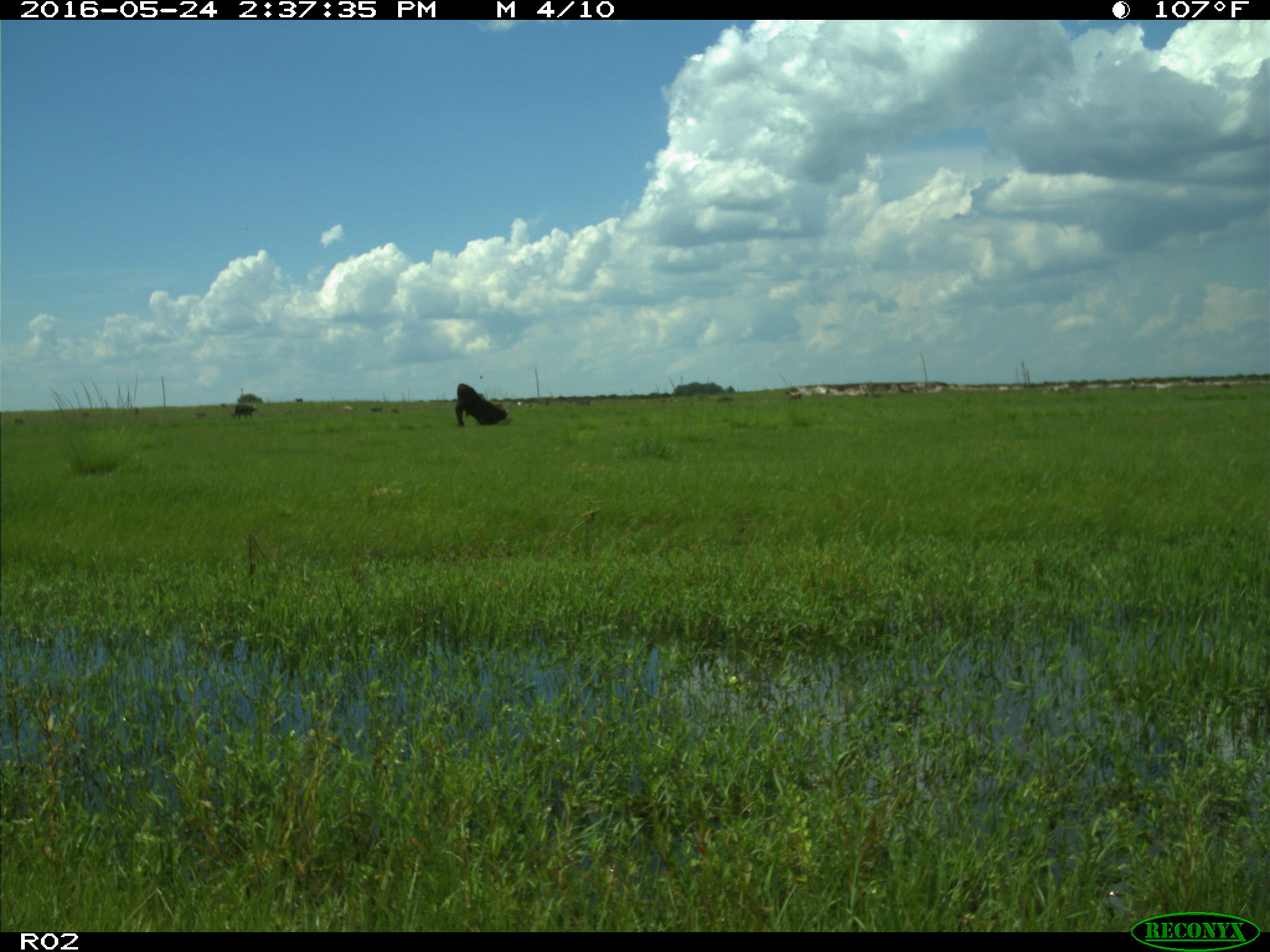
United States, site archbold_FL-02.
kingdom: Animalia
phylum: Chordata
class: Mammalia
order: Artiodactyla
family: Bovidae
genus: Bos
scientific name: Bos taurus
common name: domestic cow